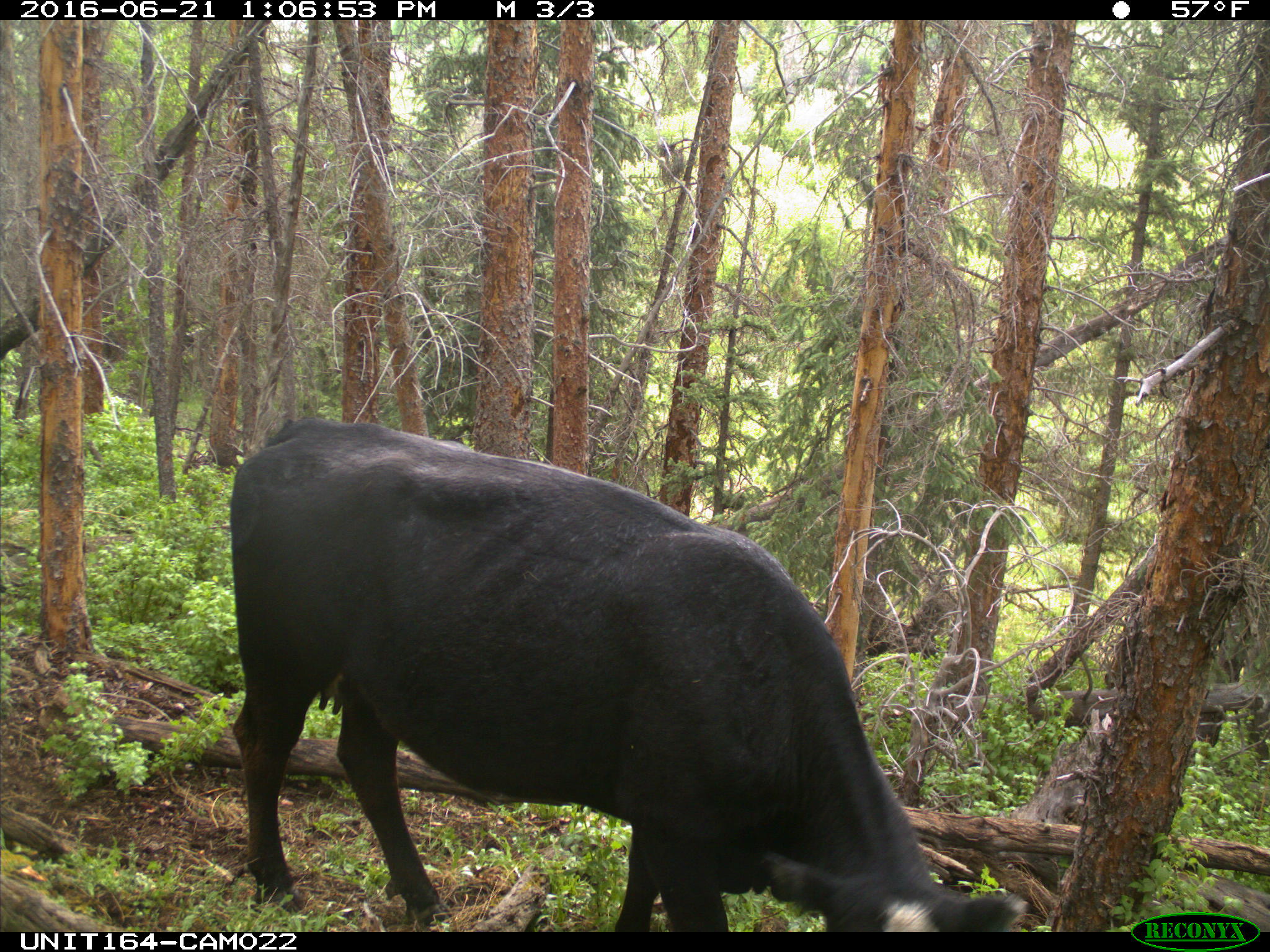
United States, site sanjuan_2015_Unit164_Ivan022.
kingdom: Animalia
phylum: Chordata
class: Mammalia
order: Artiodactyla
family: Bovidae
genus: Bos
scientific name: Bos taurus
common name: domestic cow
Bos taurus (domestic cow).